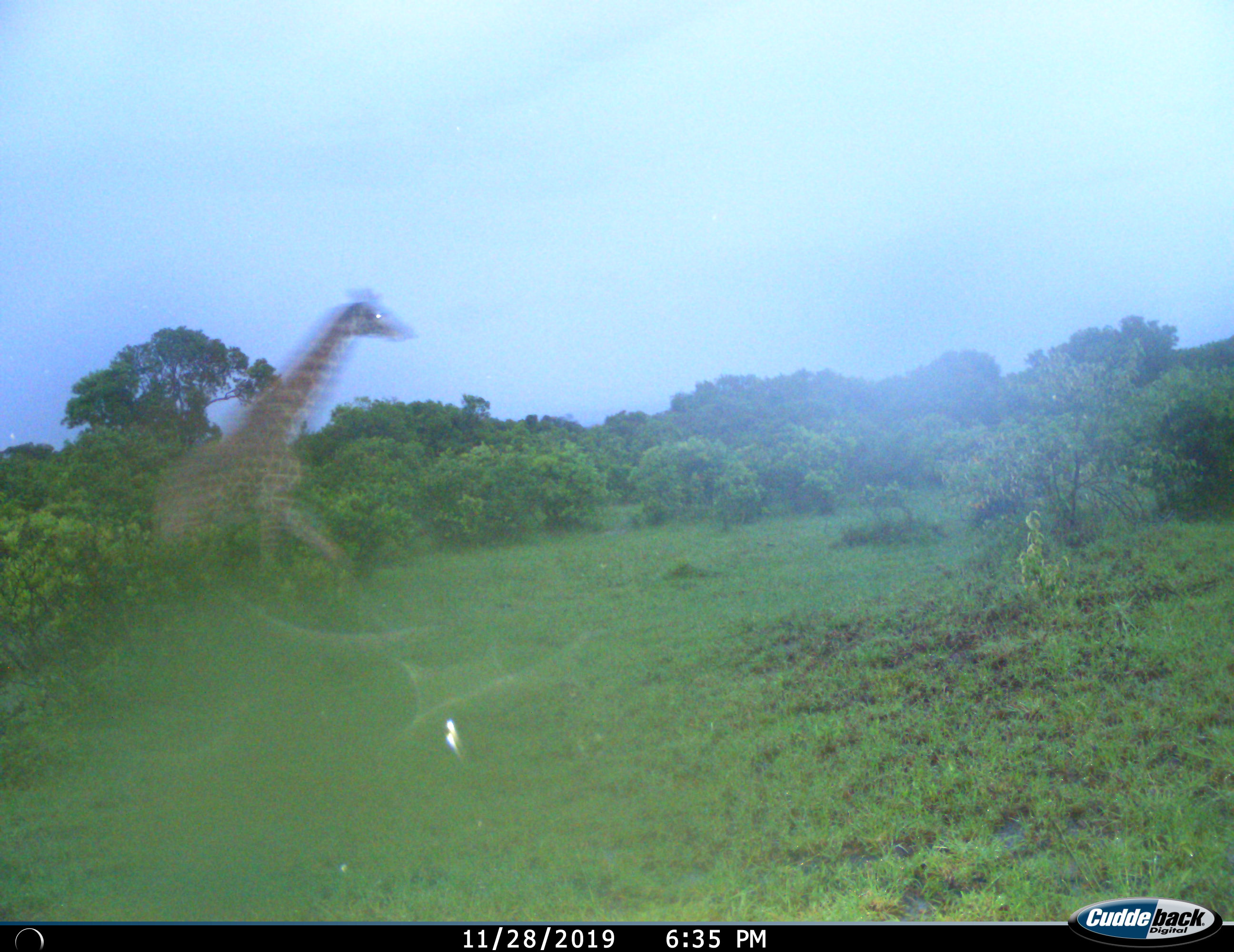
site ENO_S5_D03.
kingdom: Animalia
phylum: Chordata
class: Mammalia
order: Artiodactyla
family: Giraffidae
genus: Giraffa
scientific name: Giraffa camelopardalis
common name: giraffe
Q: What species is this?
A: Giraffe (Giraffa camelopardalis).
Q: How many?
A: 1.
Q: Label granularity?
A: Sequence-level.